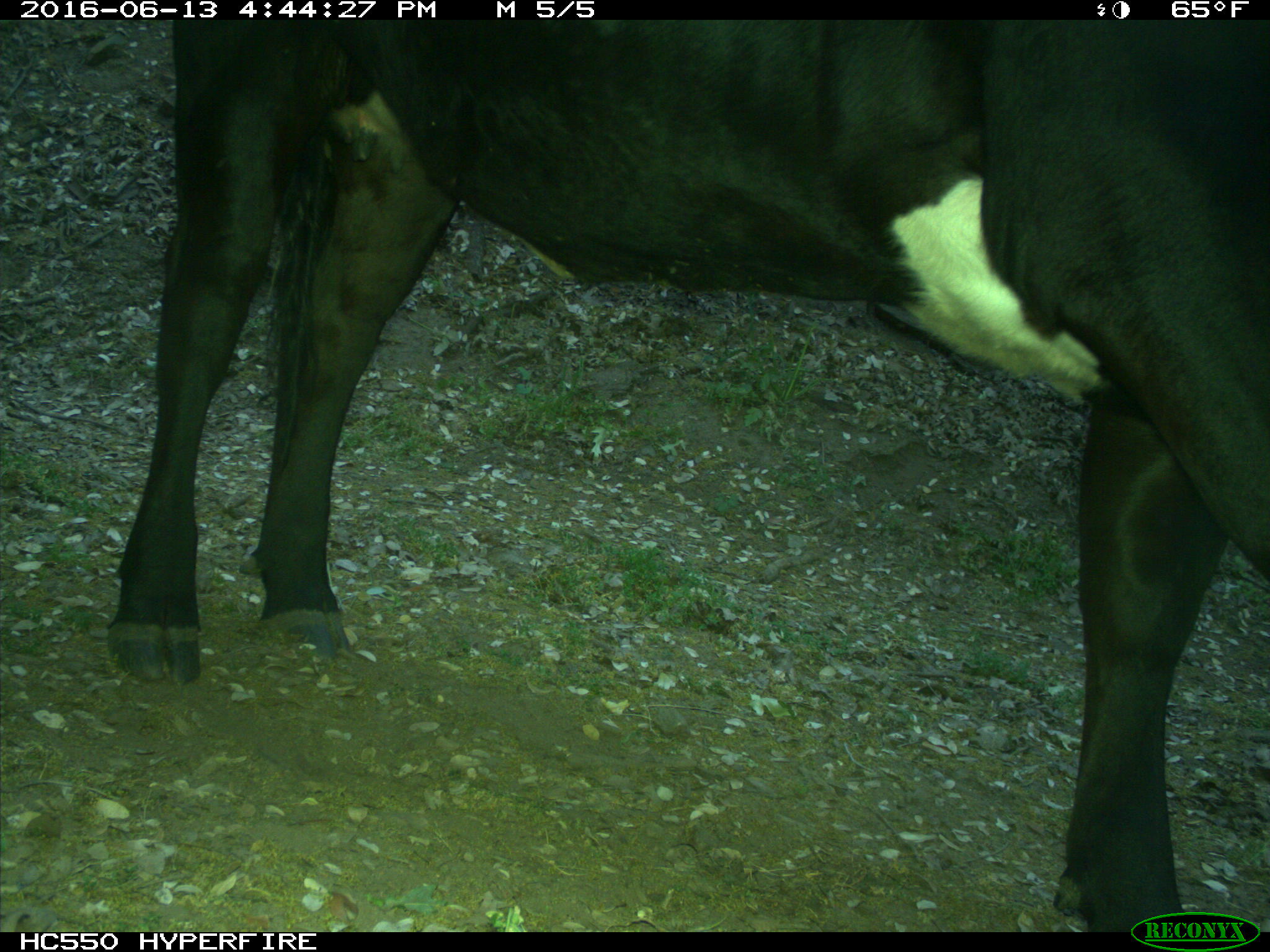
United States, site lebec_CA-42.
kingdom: Animalia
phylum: Chordata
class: Mammalia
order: Artiodactyla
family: Bovidae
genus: Bos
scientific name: Bos taurus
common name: domestic cow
Bos taurus (domestic cow).